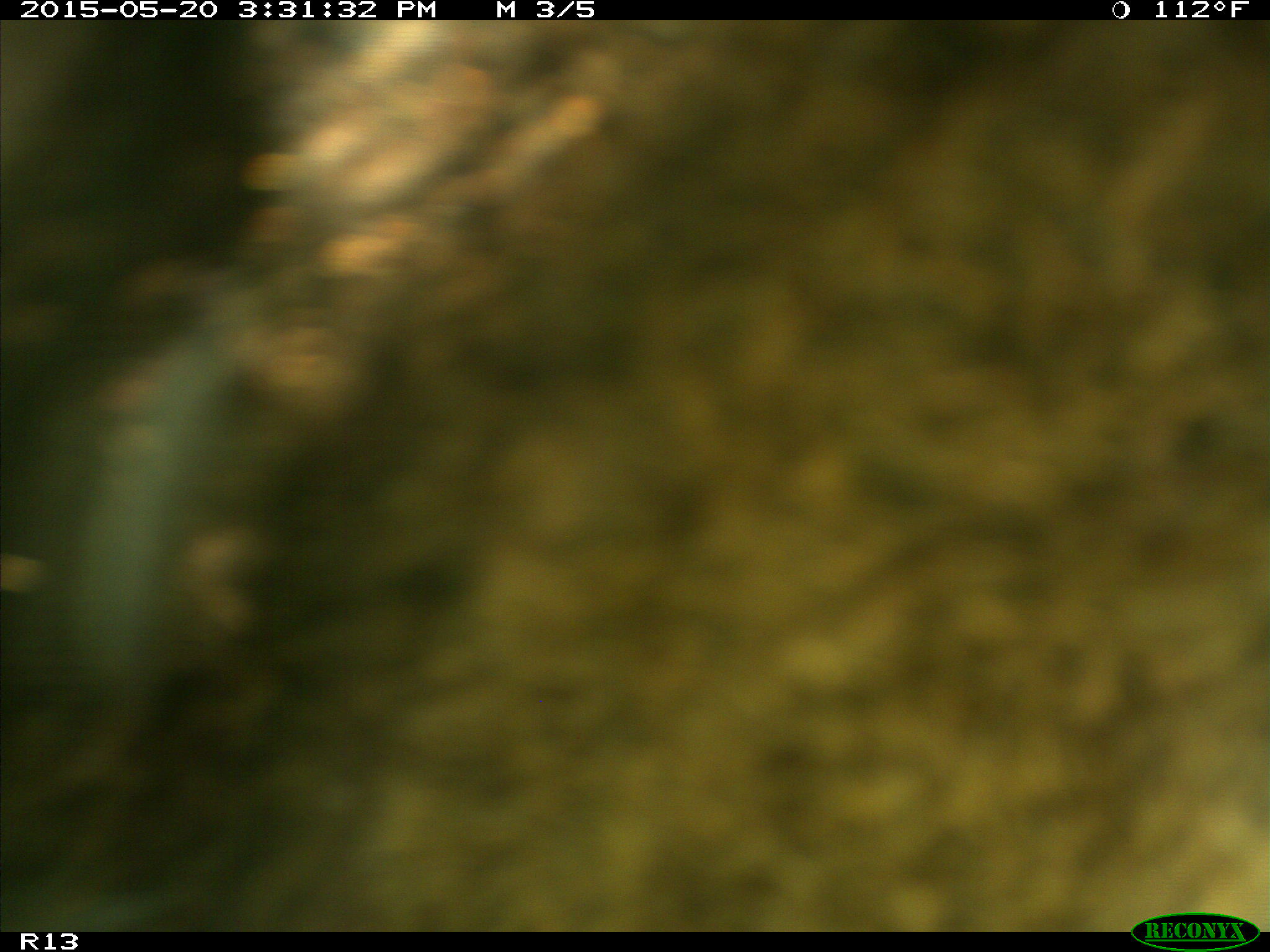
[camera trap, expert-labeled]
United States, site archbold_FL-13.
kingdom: Animalia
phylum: Chordata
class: Mammalia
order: Artiodactyla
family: Bovidae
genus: Bos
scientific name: Bos taurus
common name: domestic cow